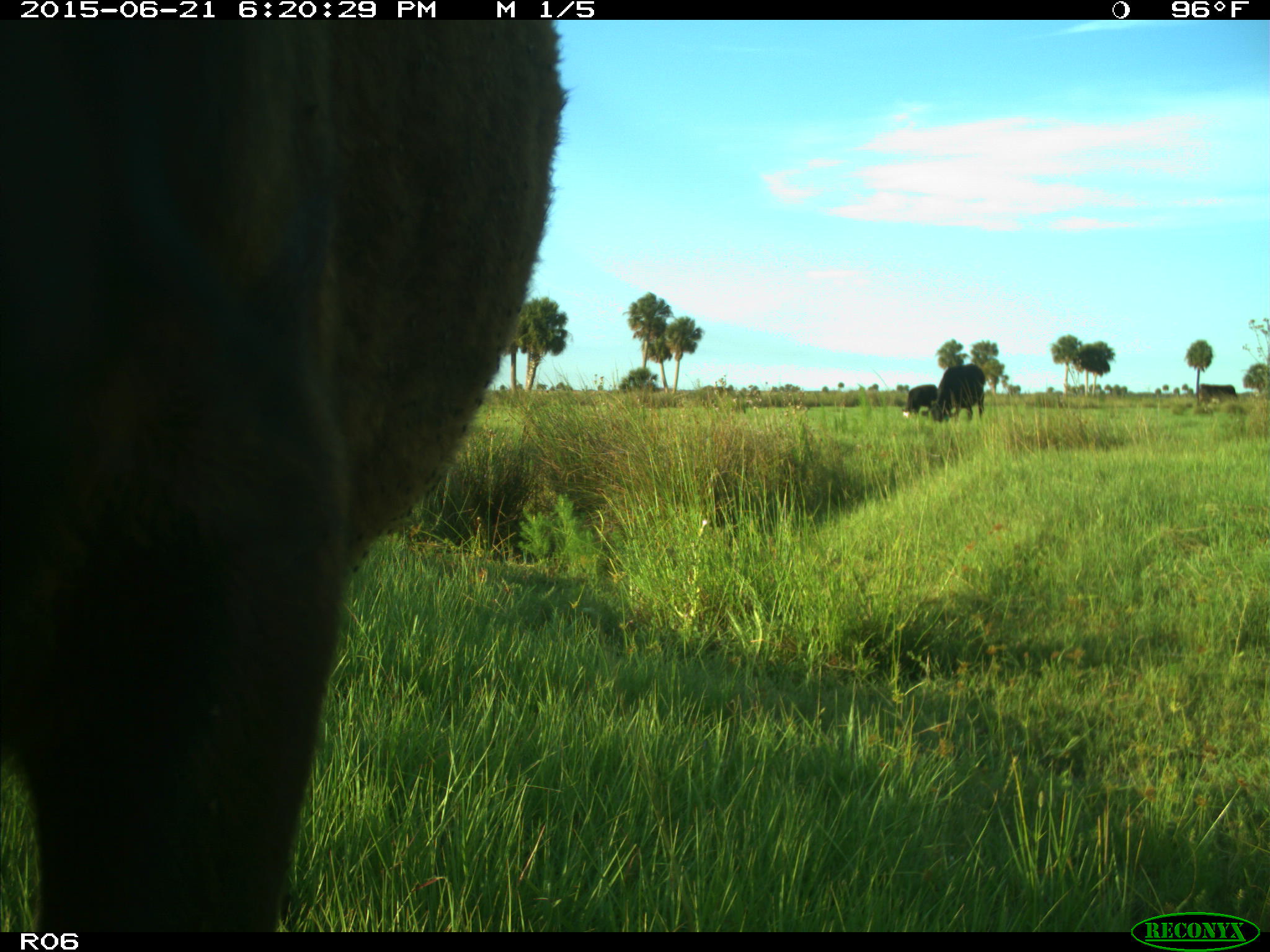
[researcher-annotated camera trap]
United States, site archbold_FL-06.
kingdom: Animalia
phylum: Chordata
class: Mammalia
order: Artiodactyla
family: Bovidae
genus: Bos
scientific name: Bos taurus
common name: domestic cow